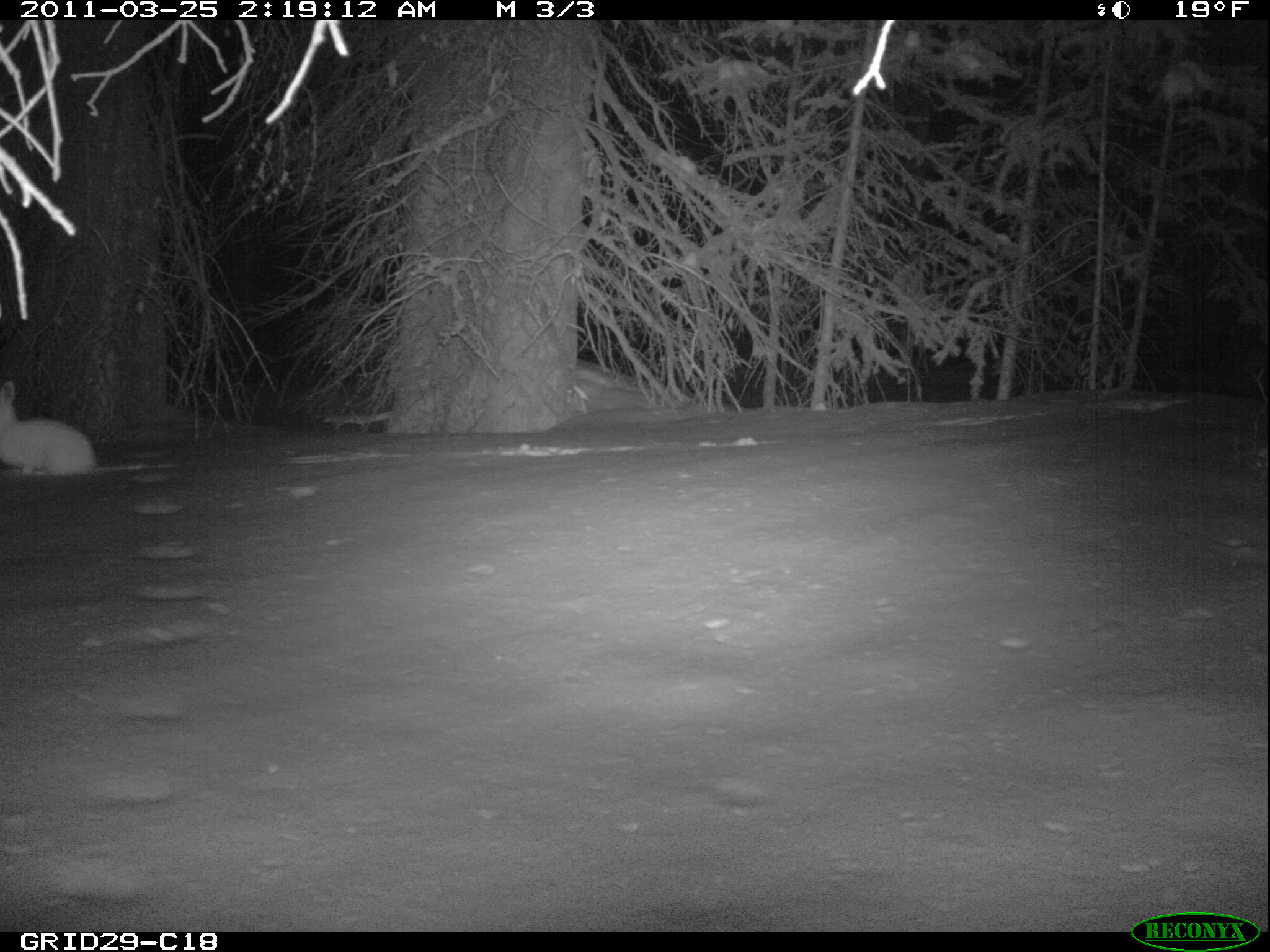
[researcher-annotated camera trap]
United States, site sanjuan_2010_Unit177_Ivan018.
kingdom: Animalia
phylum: Chordata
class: Mammalia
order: Lagomorpha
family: Leporidae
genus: Lepus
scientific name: Lepus americanus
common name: snowshoe hare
Lepus americanus (snowshoe hare).